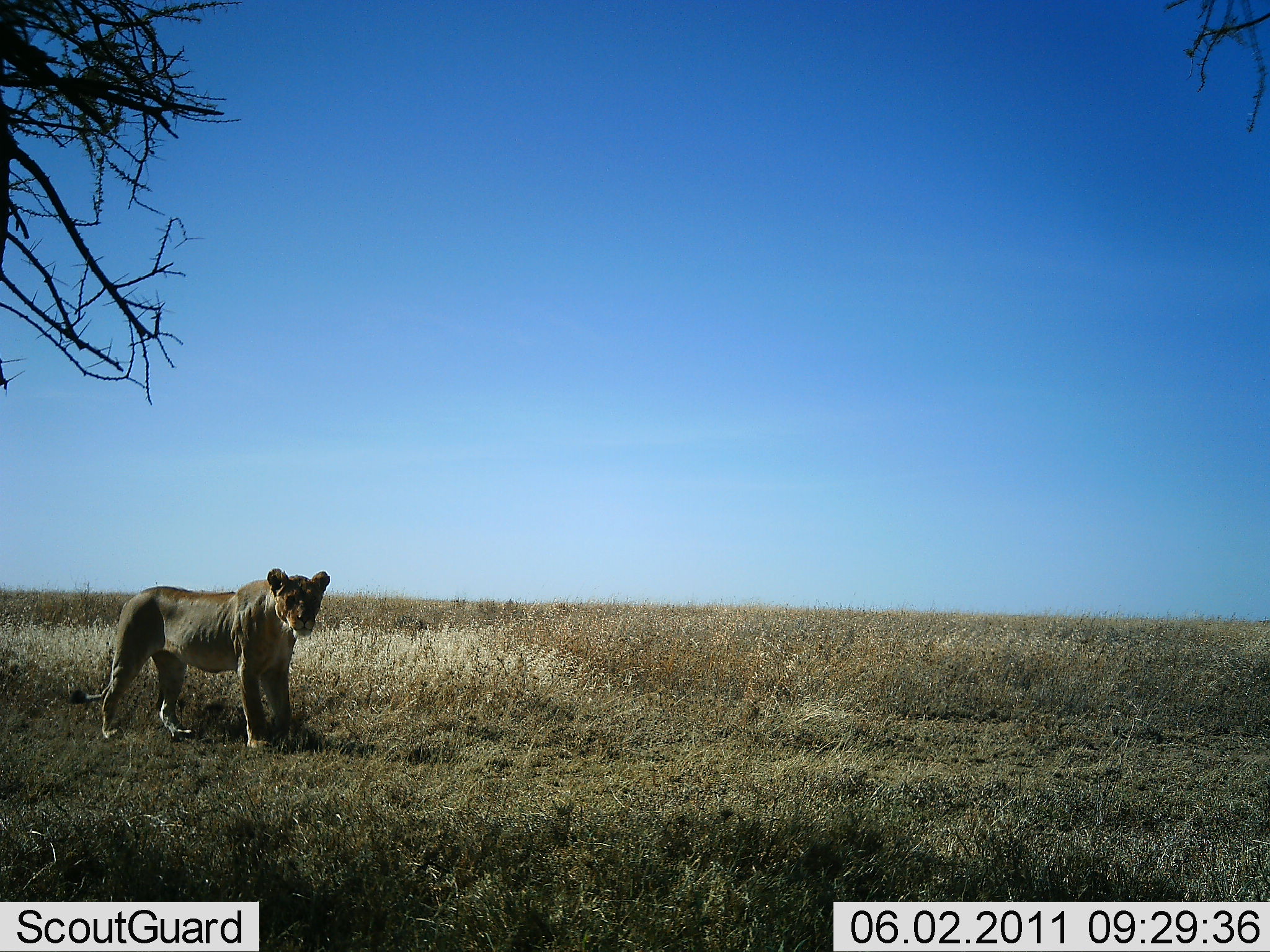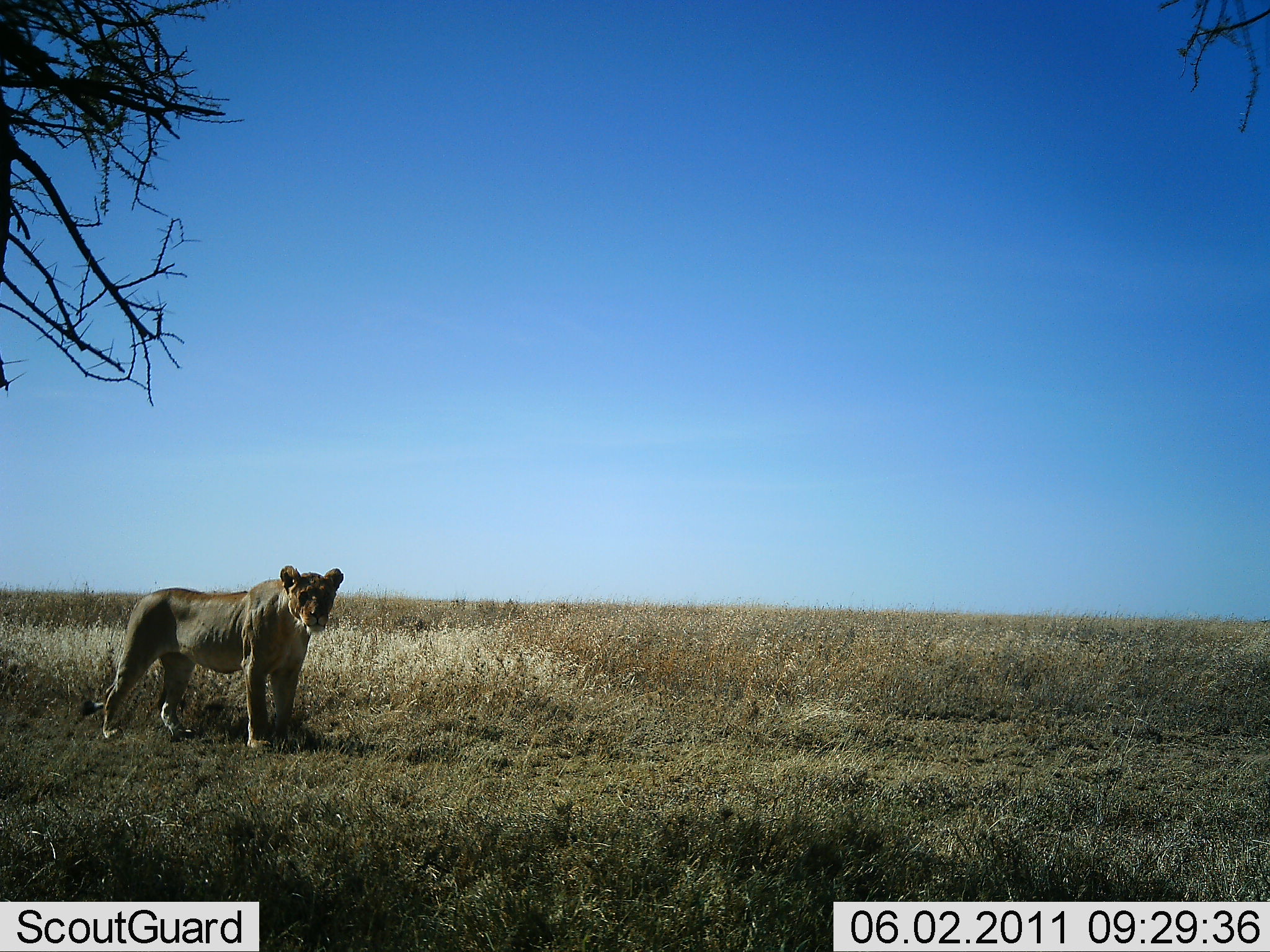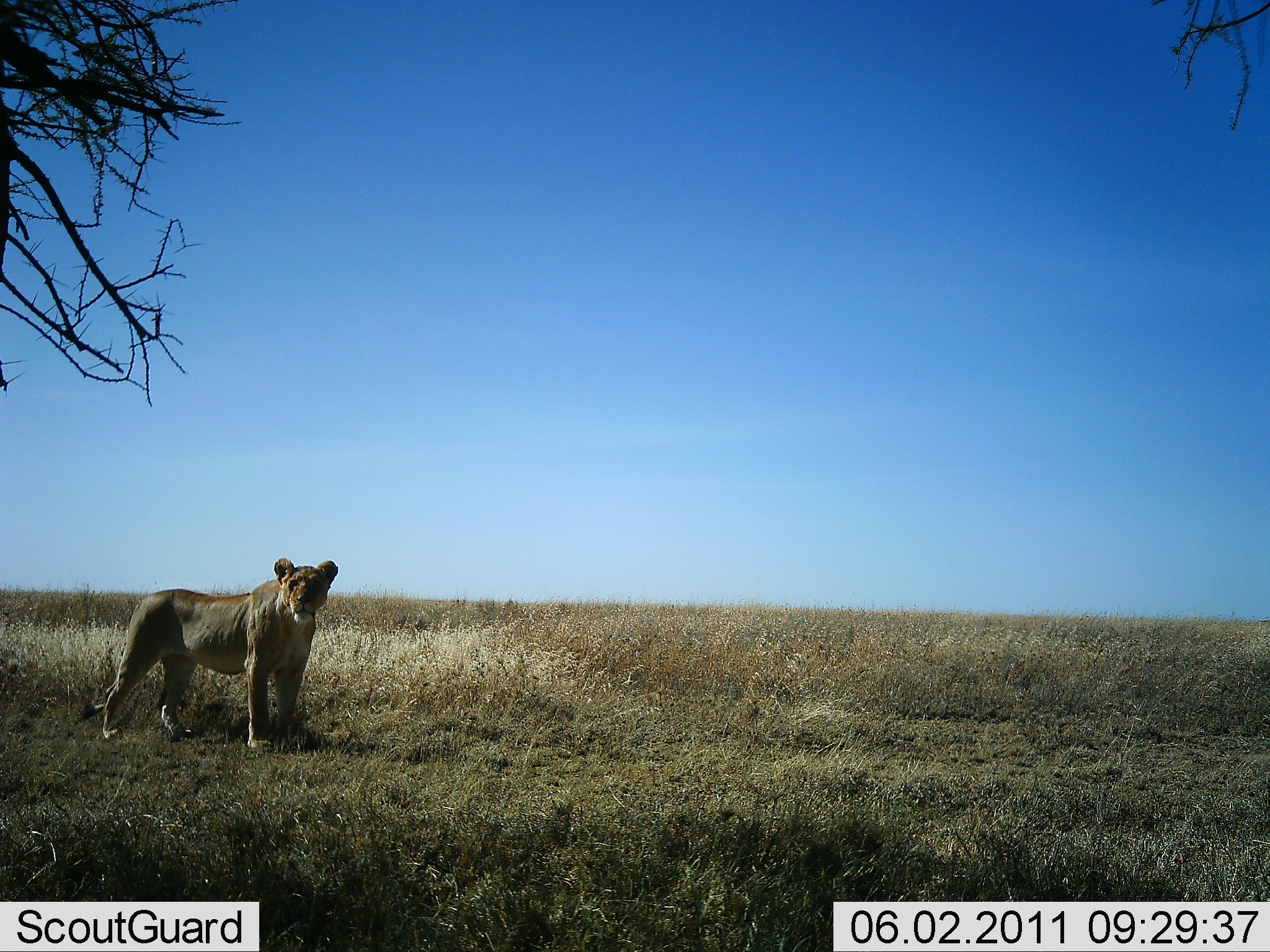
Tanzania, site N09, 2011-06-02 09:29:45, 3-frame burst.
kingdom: Animalia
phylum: Chordata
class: Mammalia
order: Carnivora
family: Felidae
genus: Panthera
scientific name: Panthera leo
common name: lion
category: lionfemale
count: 1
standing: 100%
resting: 0%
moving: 0%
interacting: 0%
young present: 0%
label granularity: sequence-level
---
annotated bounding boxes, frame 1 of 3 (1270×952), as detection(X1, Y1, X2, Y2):
animal: detection(69, 568, 331, 751)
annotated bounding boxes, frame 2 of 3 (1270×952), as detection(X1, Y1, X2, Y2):
animal: detection(80, 566, 344, 751)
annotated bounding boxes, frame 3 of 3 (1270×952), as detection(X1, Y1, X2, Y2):
animal: detection(82, 557, 338, 752)